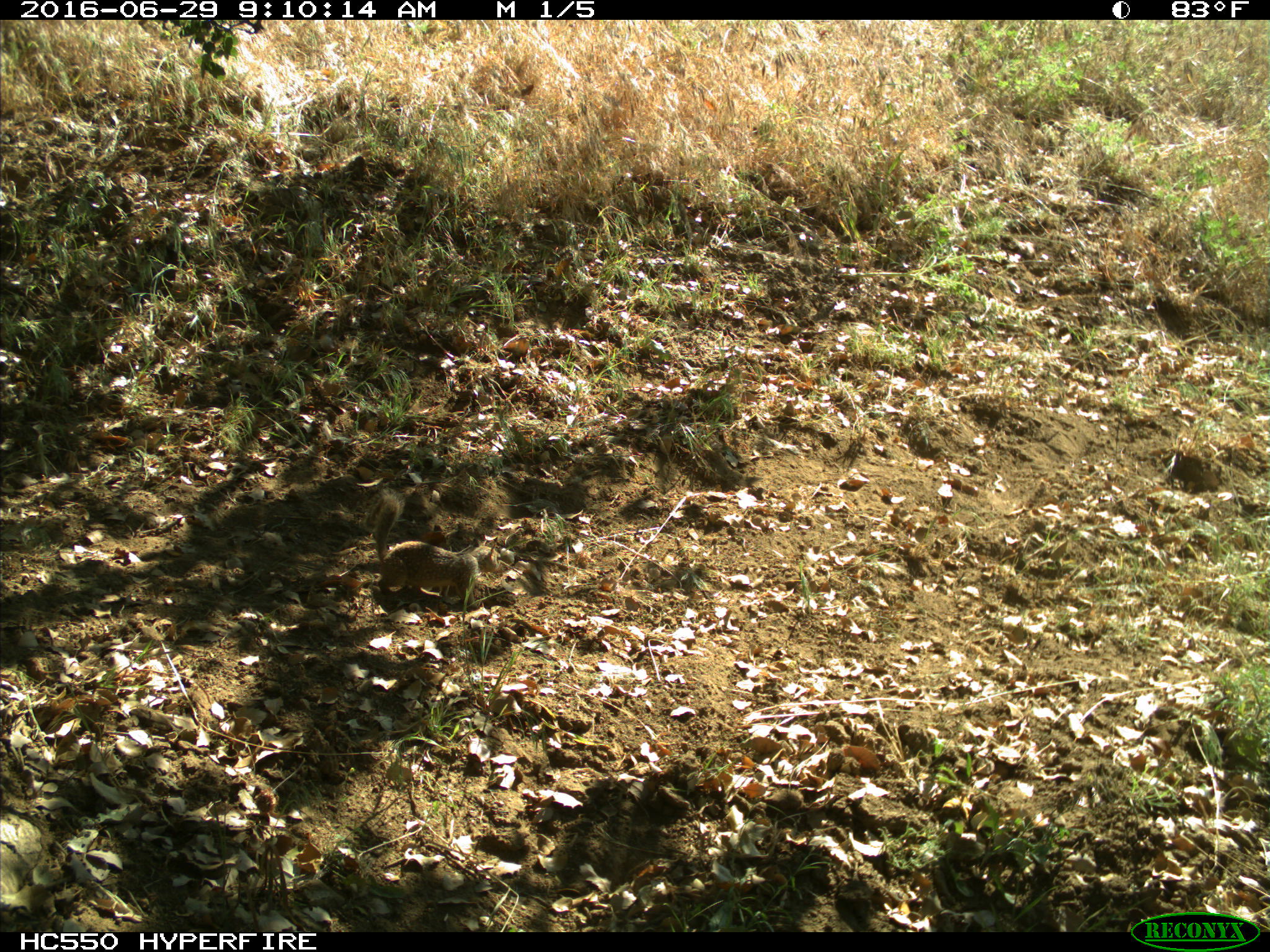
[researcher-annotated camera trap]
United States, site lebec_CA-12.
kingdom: Animalia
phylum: Chordata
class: Mammalia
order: Rodentia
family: Sciuridae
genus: Otospermophilus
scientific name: Otospermophilus beecheyi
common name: california ground squirrel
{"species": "Otospermophilus beecheyi (california ground squirrel)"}